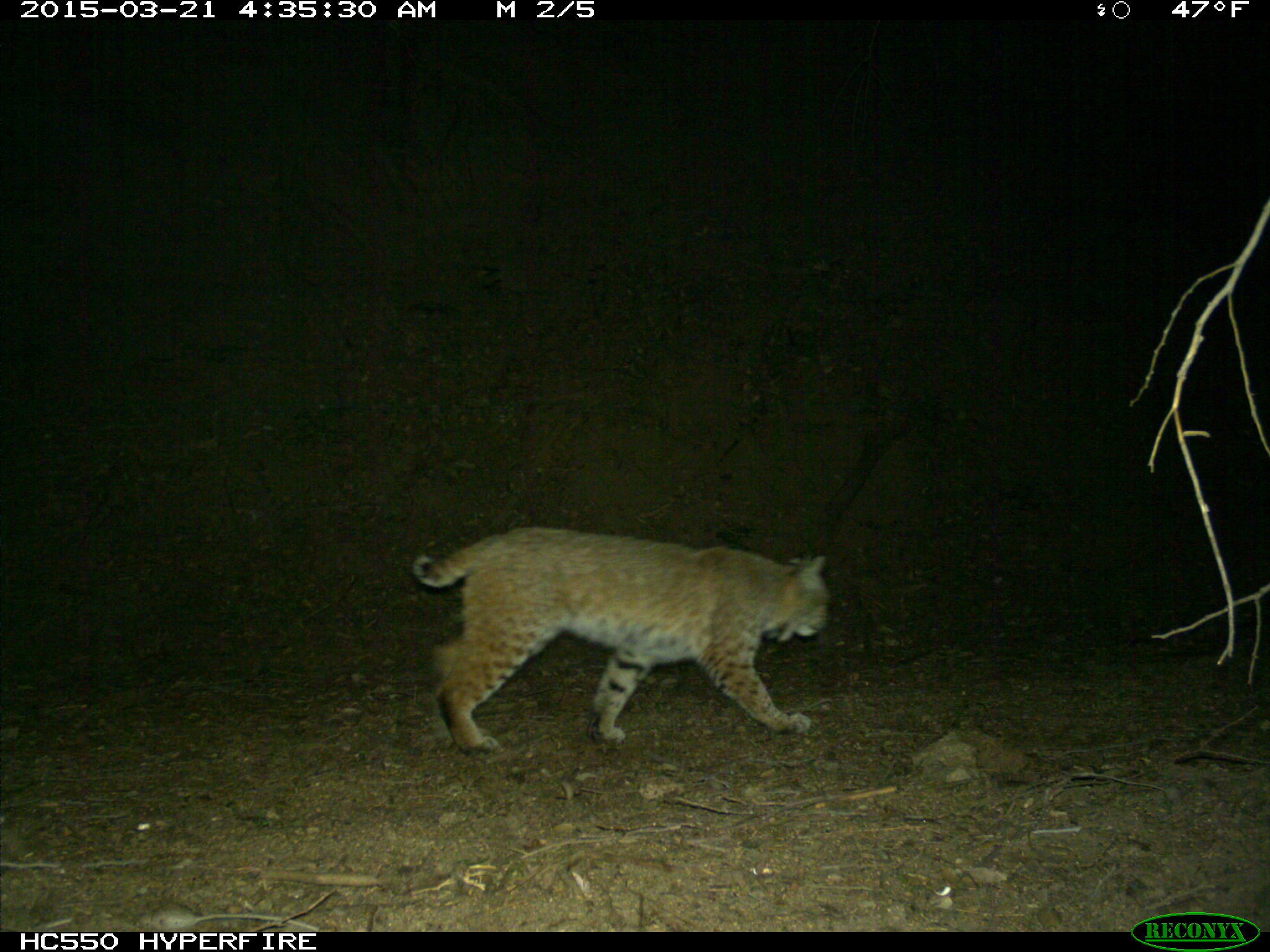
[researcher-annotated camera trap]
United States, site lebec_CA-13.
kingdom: Animalia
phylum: Chordata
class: Mammalia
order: Carnivora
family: Felidae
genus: Lynx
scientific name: Lynx rufus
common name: bobcat